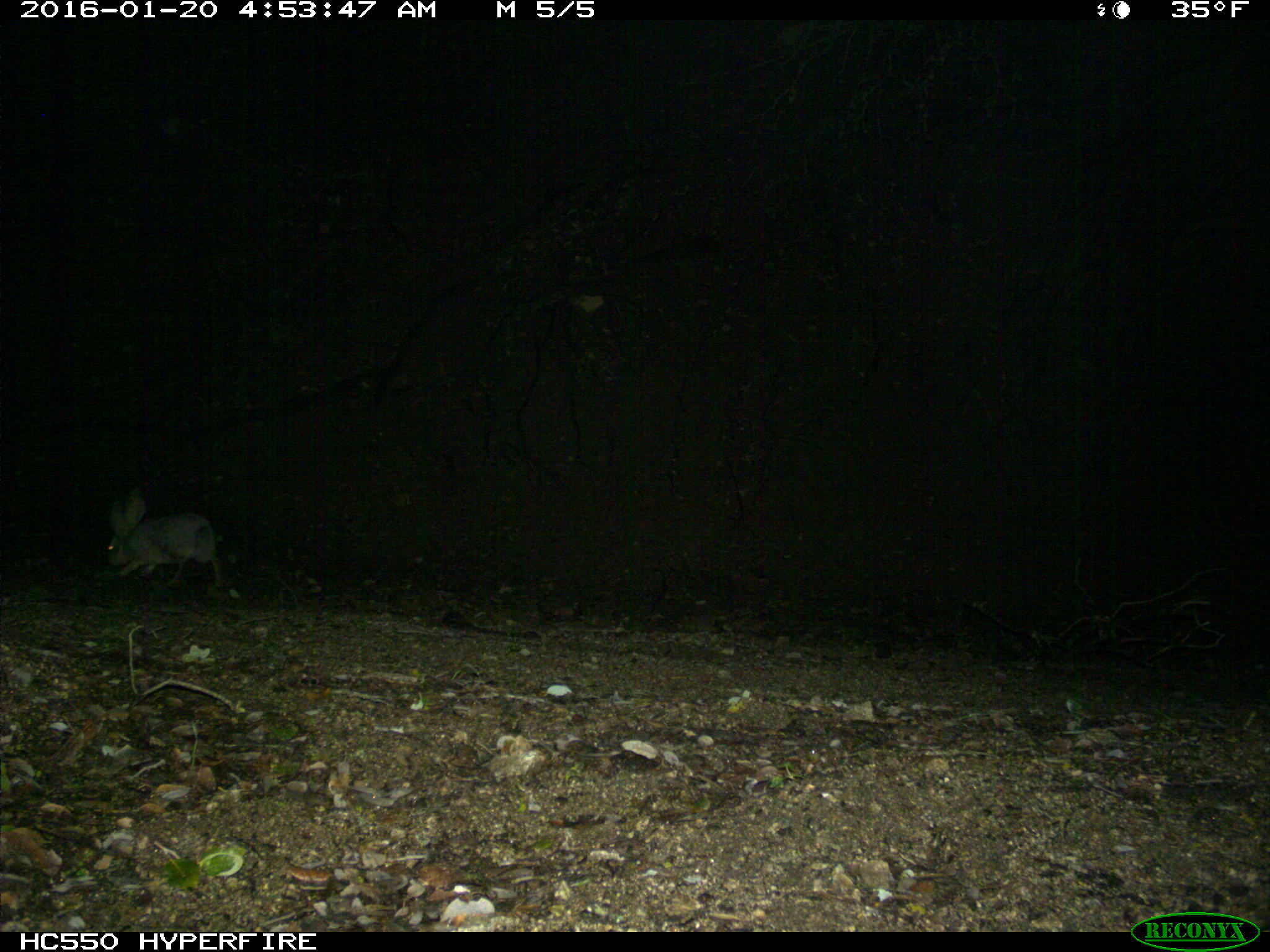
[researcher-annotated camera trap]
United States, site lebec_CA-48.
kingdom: Animalia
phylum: Chordata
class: Mammalia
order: Lagomorpha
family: Leporidae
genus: Lepus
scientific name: Lepus californicus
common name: black-tailed jackrabbit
Lepus californicus (black-tailed jackrabbit).